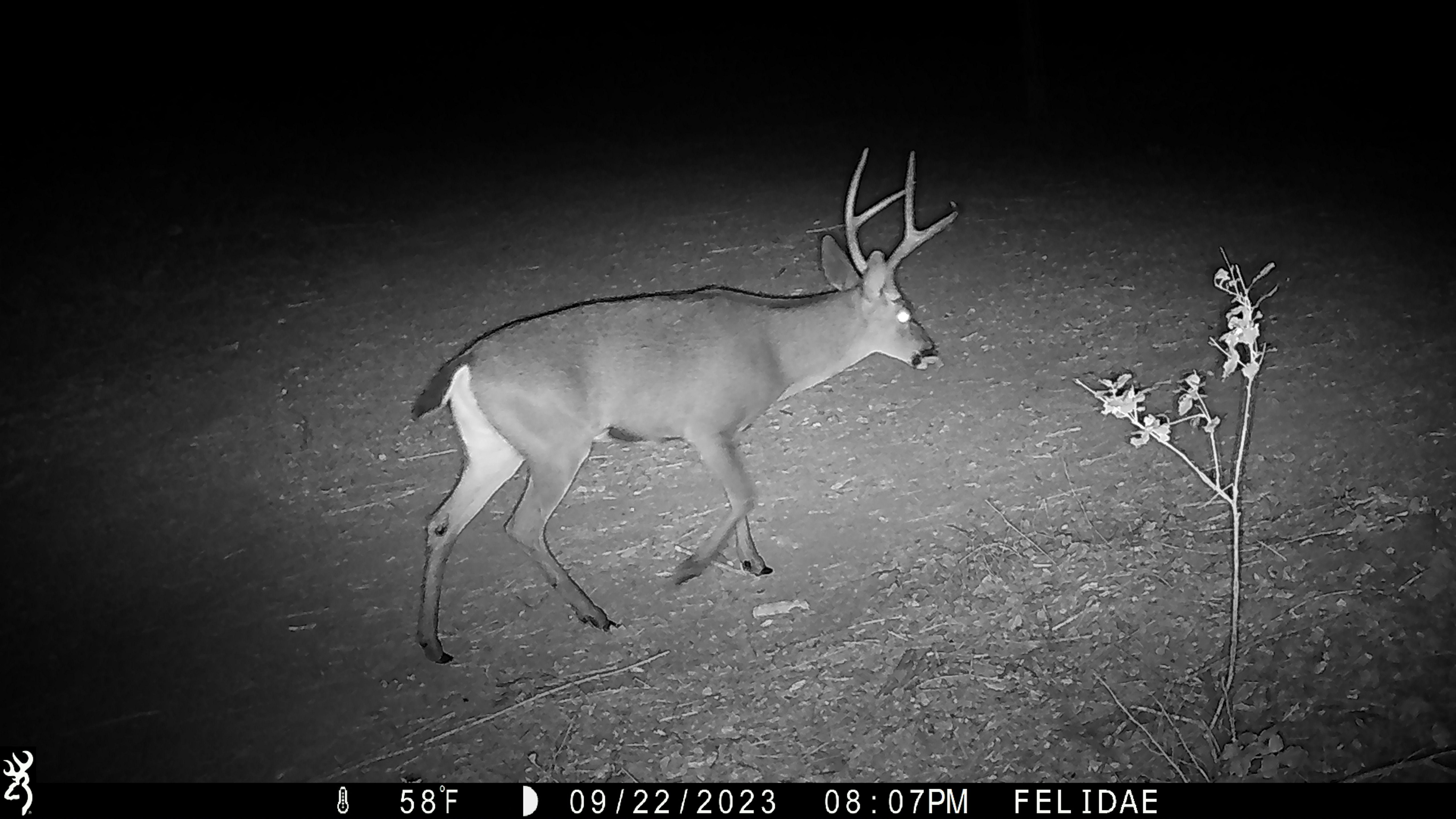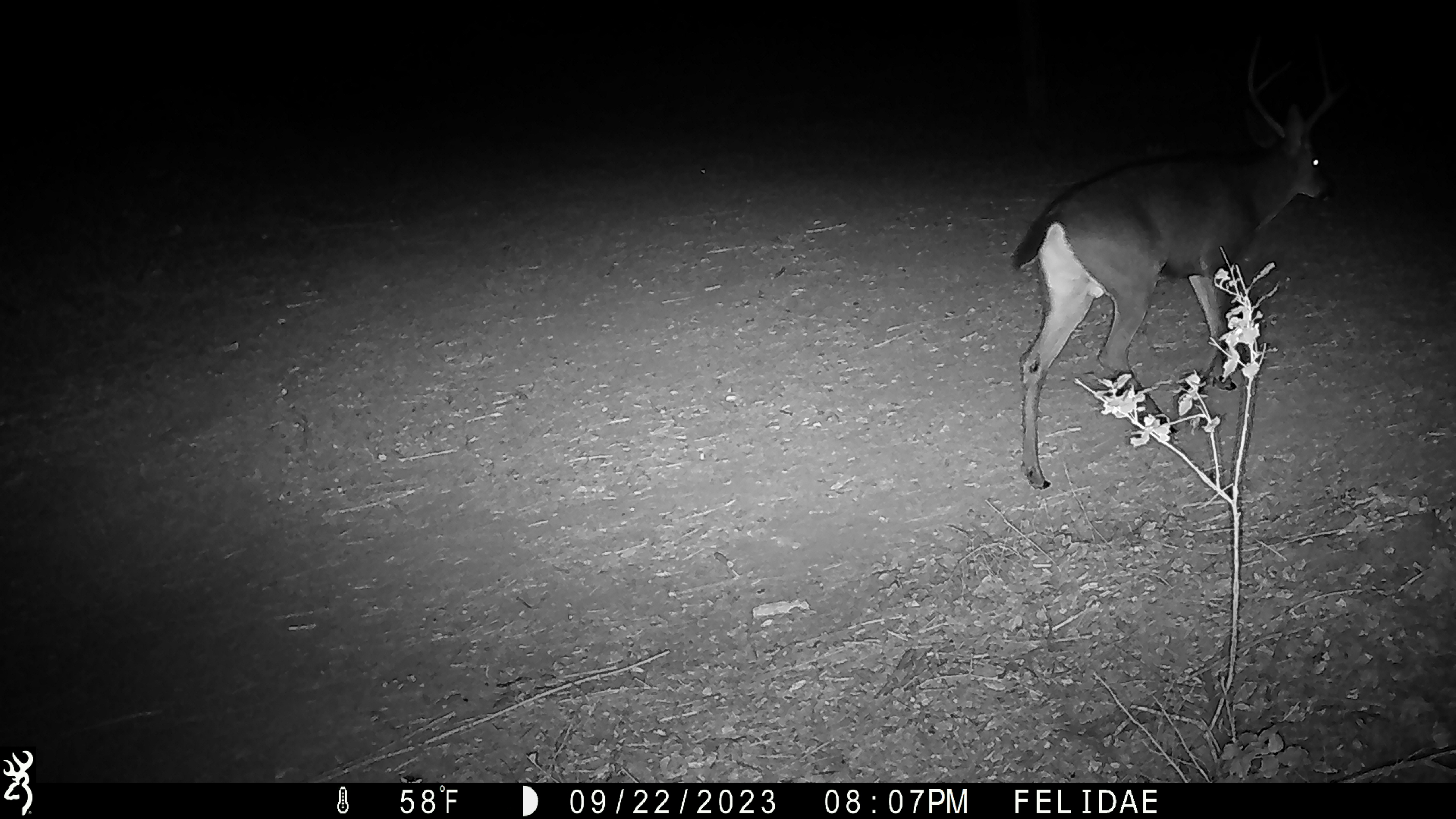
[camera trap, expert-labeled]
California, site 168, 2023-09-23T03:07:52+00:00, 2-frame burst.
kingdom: Animalia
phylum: Chordata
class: Mammalia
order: Artiodactyla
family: Cervidae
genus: Odocoileus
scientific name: Odocoileus hemionus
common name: mule deer